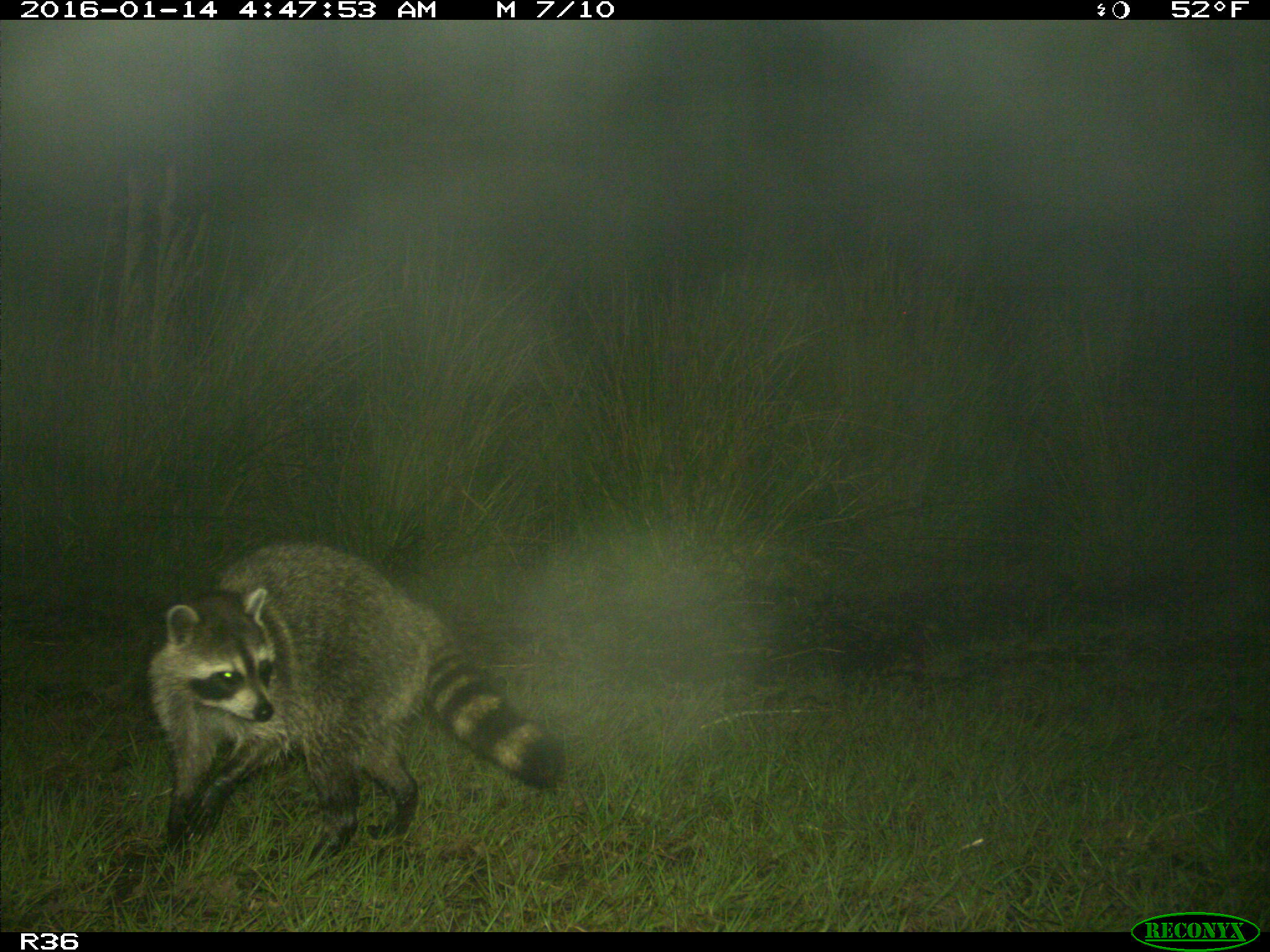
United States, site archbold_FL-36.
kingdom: Animalia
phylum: Chordata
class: Mammalia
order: Carnivora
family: Procyonidae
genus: Procyon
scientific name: Procyon lotor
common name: common raccoon